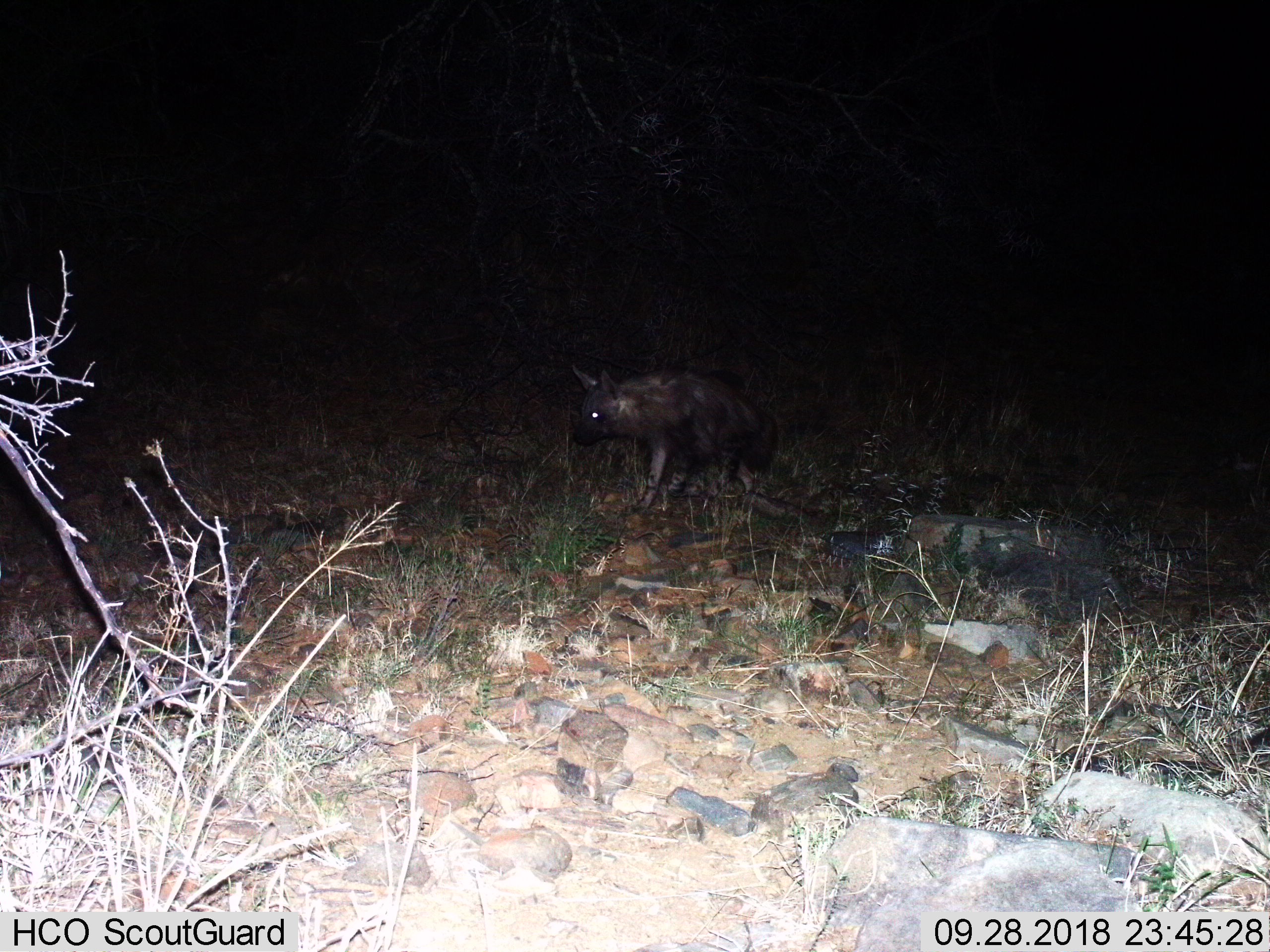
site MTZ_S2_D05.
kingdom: Animalia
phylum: Chordata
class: Mammalia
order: Carnivora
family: Hyaenidae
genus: Parahyaena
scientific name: Parahyaena brunnea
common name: brown hyena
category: hyenabrown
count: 1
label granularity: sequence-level